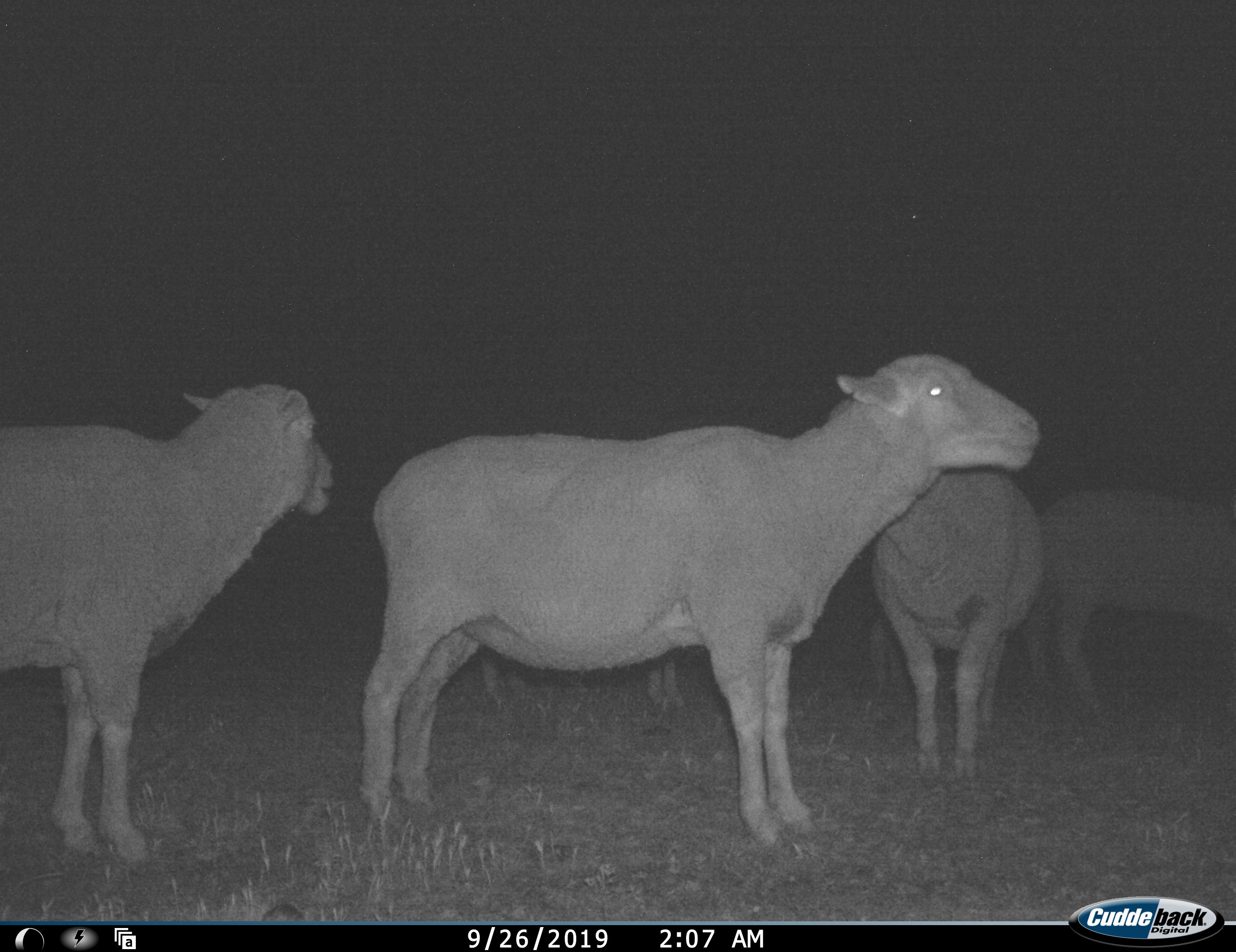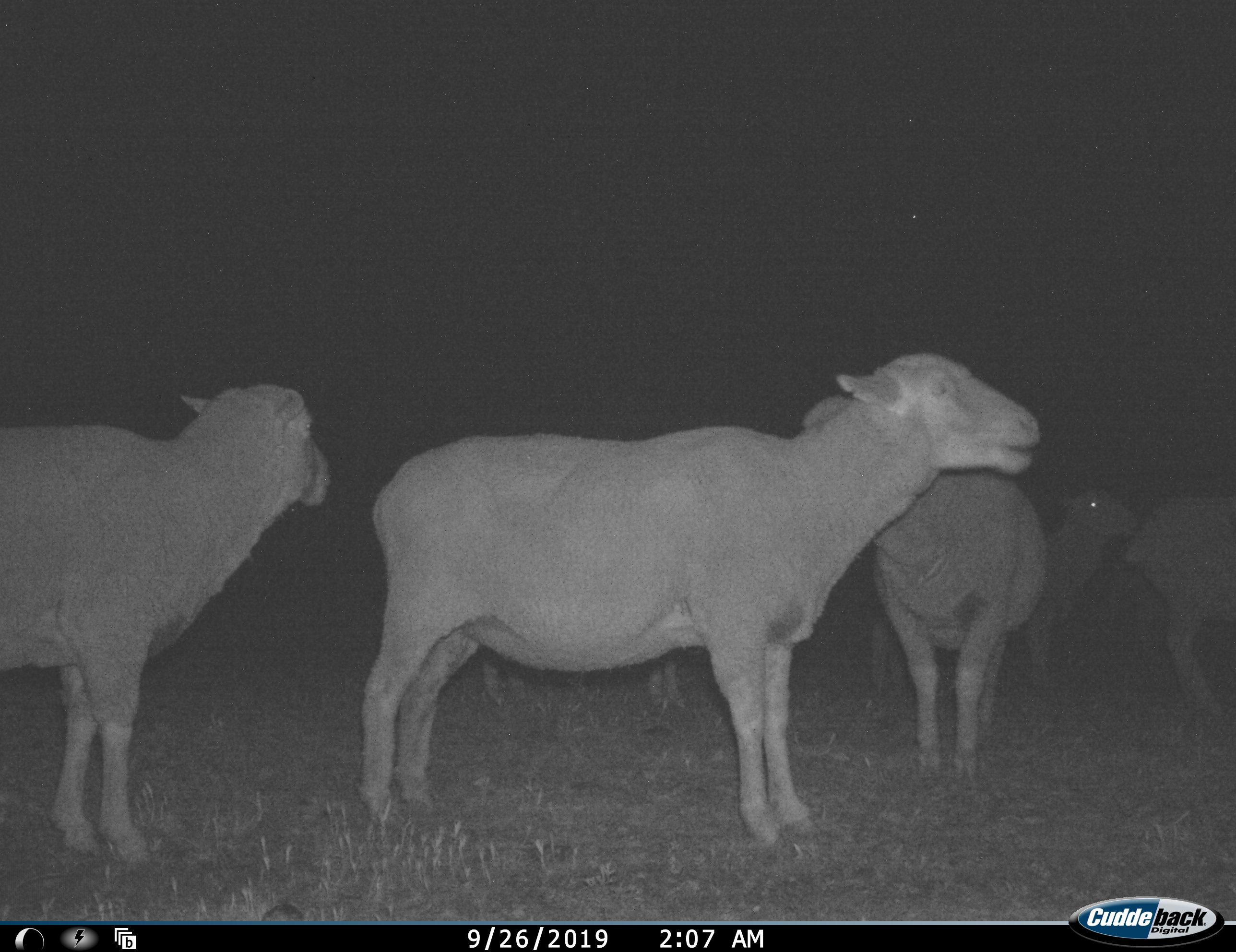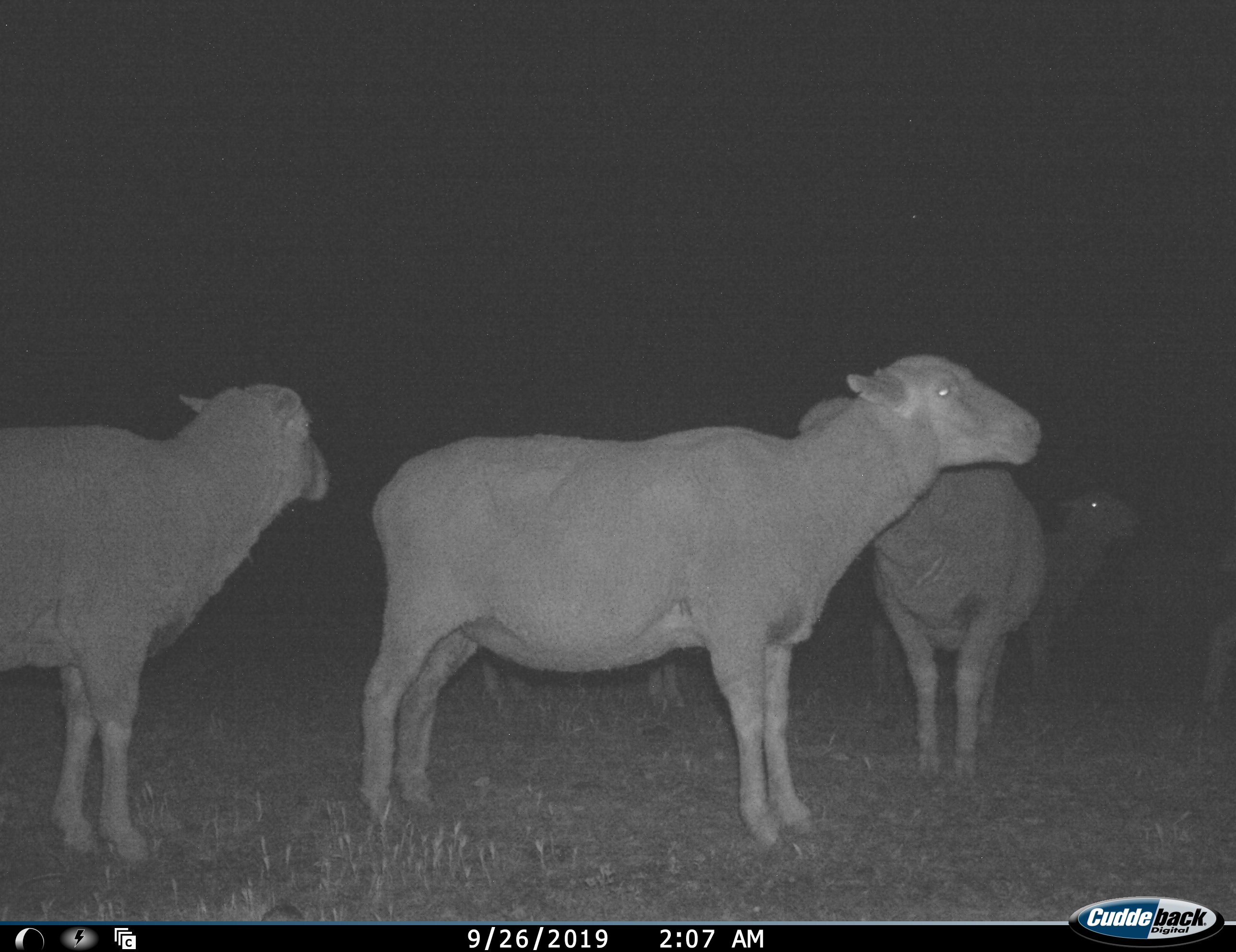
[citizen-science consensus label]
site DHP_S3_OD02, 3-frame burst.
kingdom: Animalia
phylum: Chordata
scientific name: Vertebrata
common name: domestic animal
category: domesticanimal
Domesticanimal (domestic animal) (Vertebrata), count 6. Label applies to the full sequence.